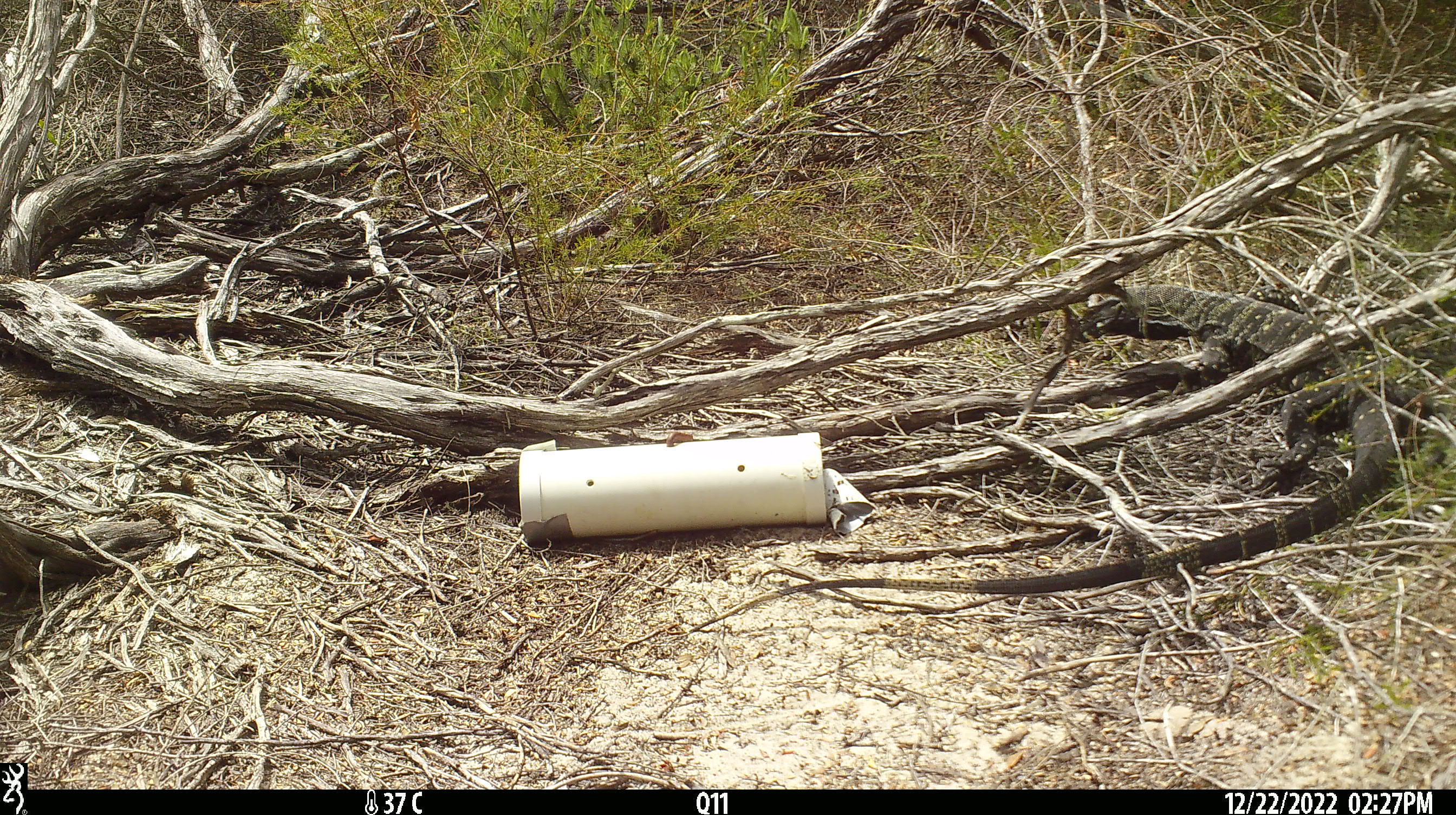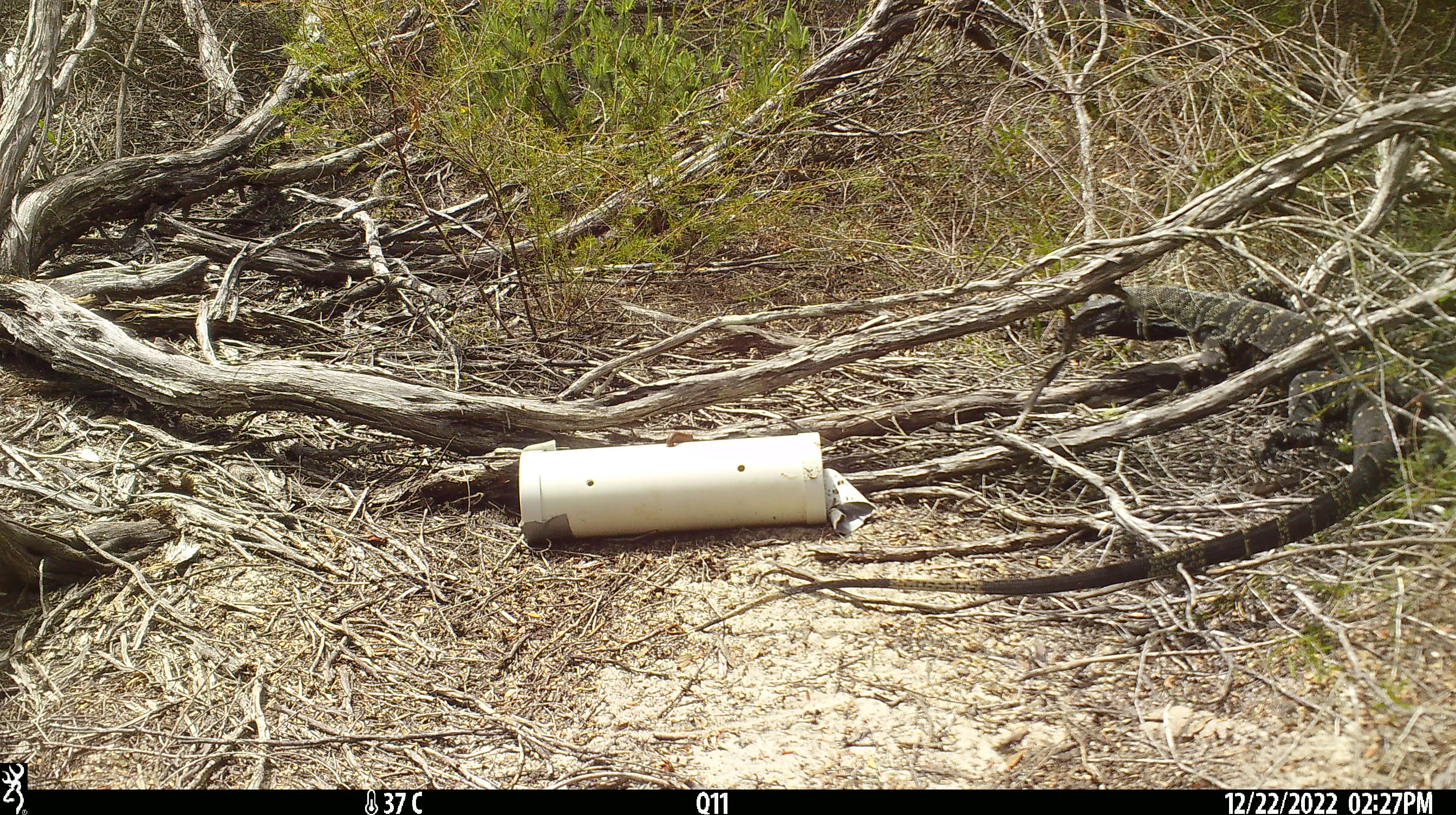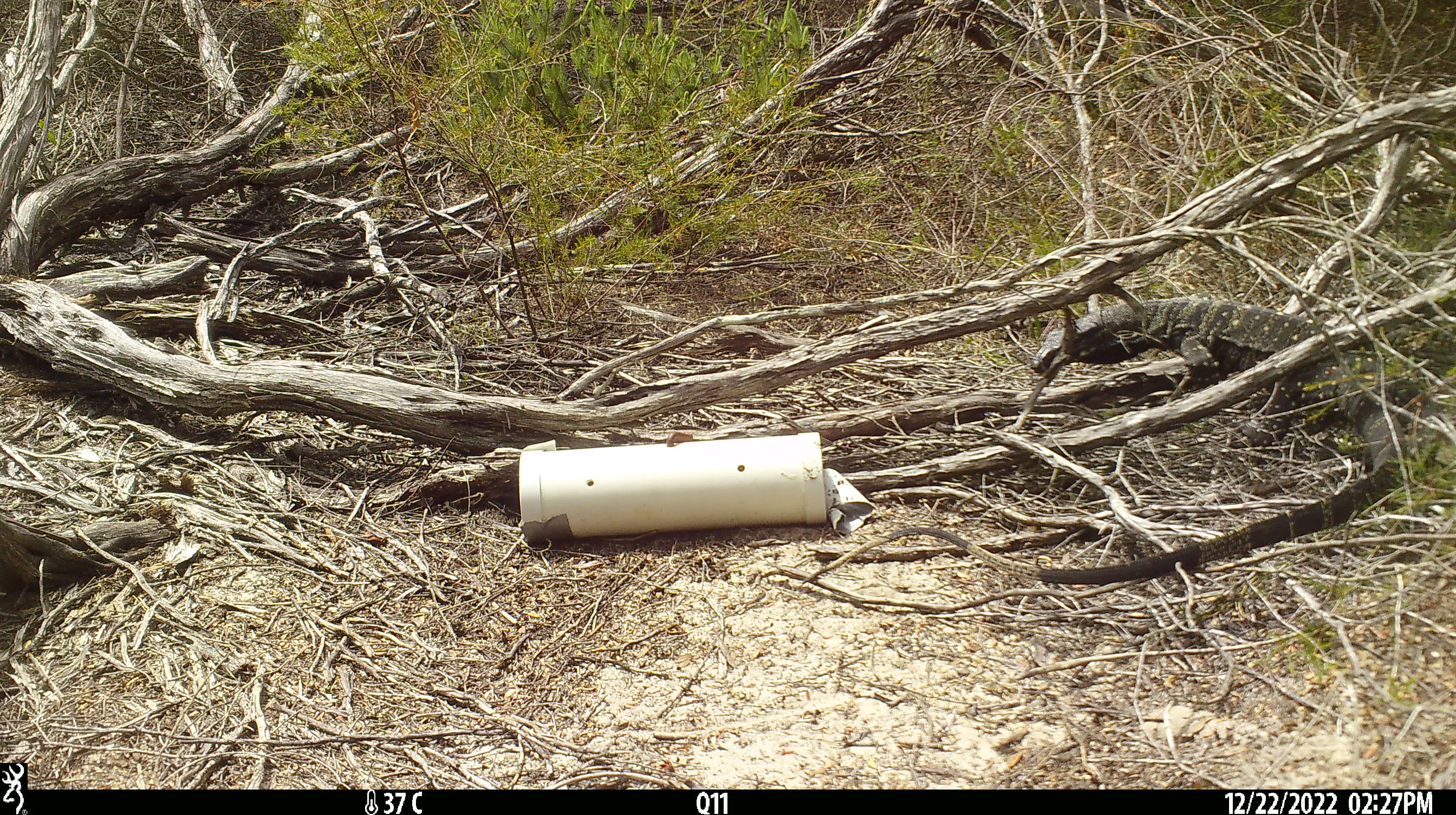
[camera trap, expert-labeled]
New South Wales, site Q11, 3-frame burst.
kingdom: Animalia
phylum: Chordata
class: Reptilia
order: Squamata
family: Varanidae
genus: Varanus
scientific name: Varanus varius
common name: lace monitor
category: goanna